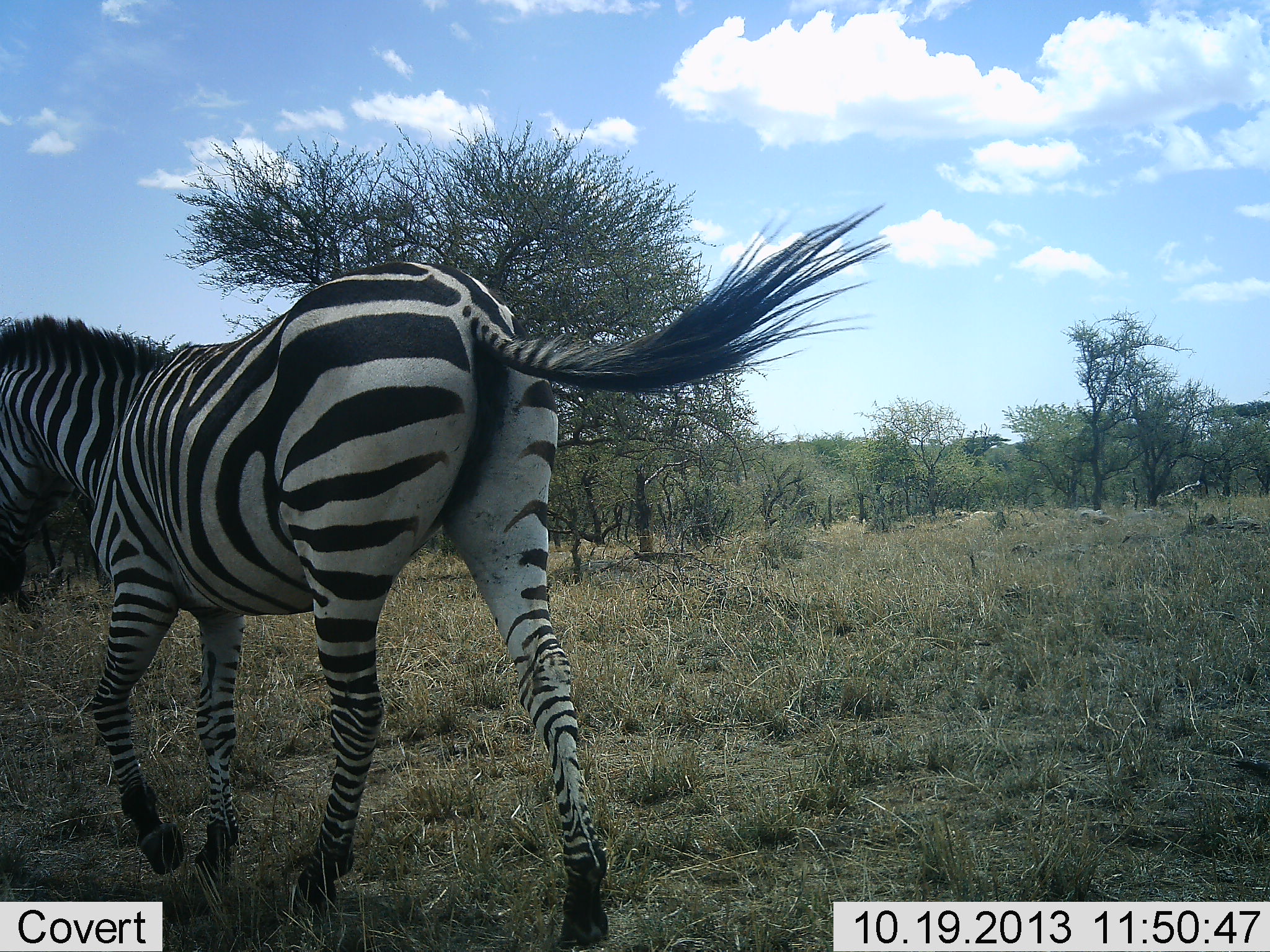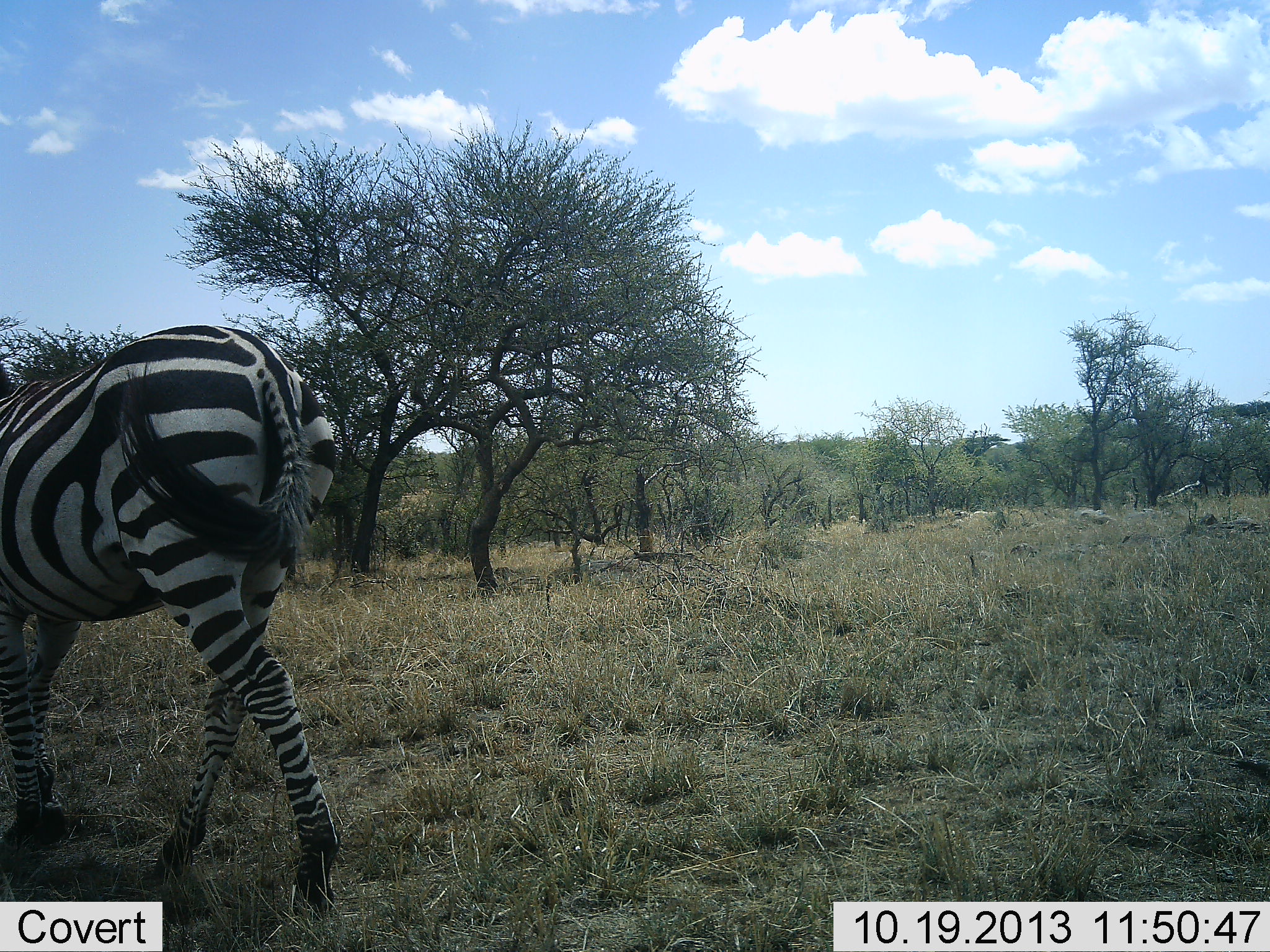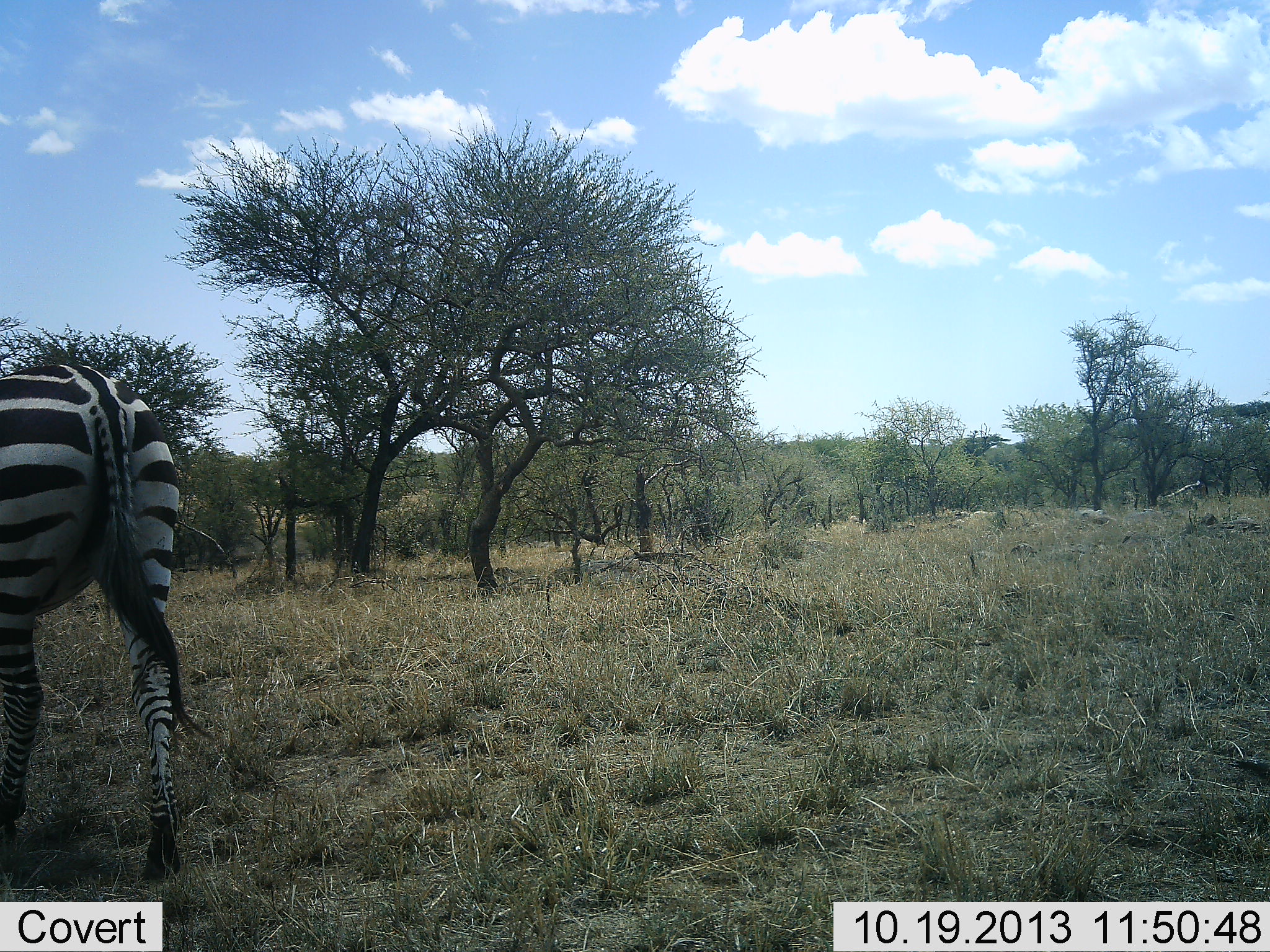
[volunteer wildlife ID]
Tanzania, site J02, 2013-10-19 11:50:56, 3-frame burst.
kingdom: Animalia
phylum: Chordata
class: Mammalia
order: Perissodactyla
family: Equidae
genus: Equus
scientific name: Equus quagga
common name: plains zebra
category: zebra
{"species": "zebra (plains zebra) (Equus quagga)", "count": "1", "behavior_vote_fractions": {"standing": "7%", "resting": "2%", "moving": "96%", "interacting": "0%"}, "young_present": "0%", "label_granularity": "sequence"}